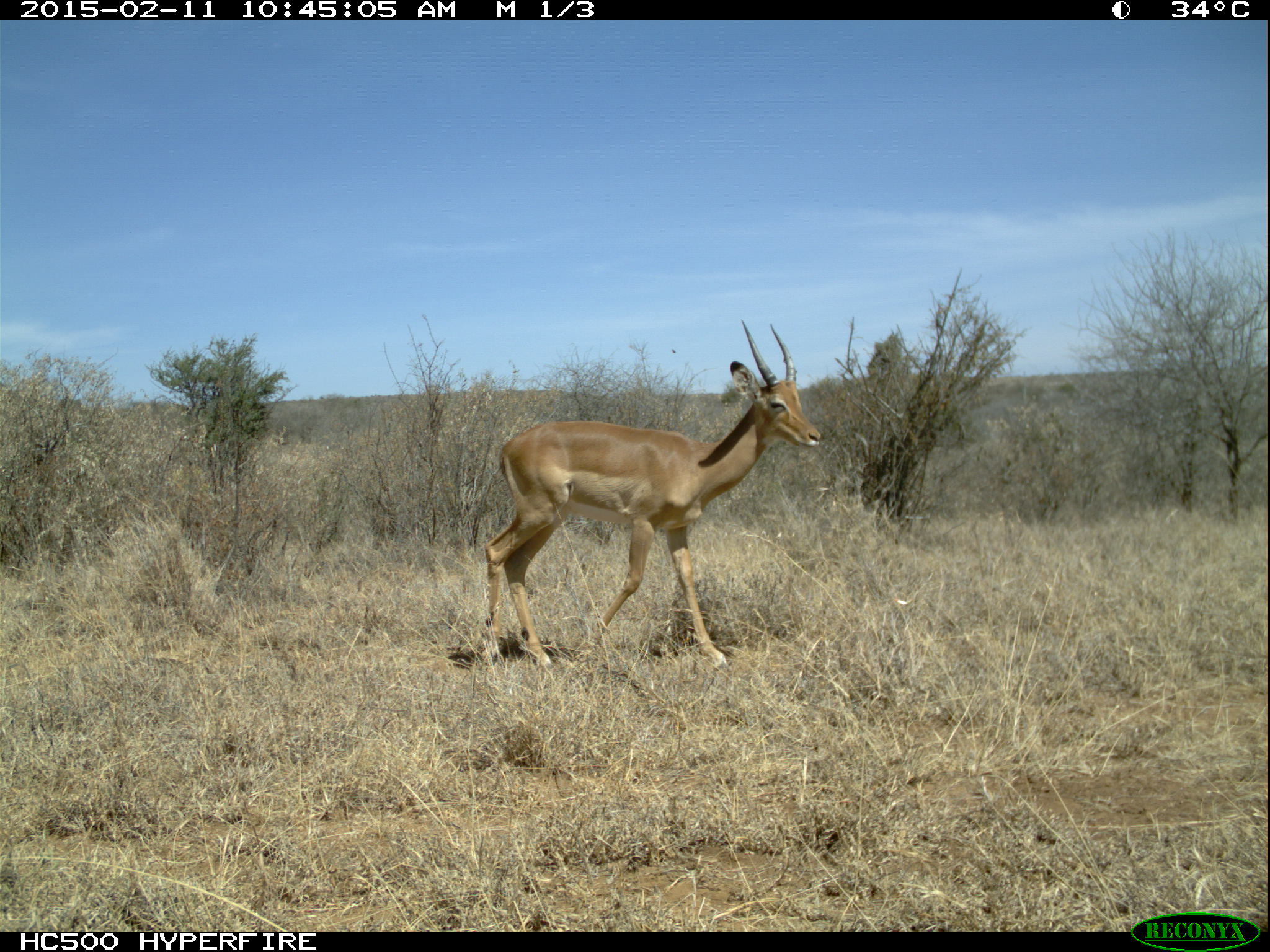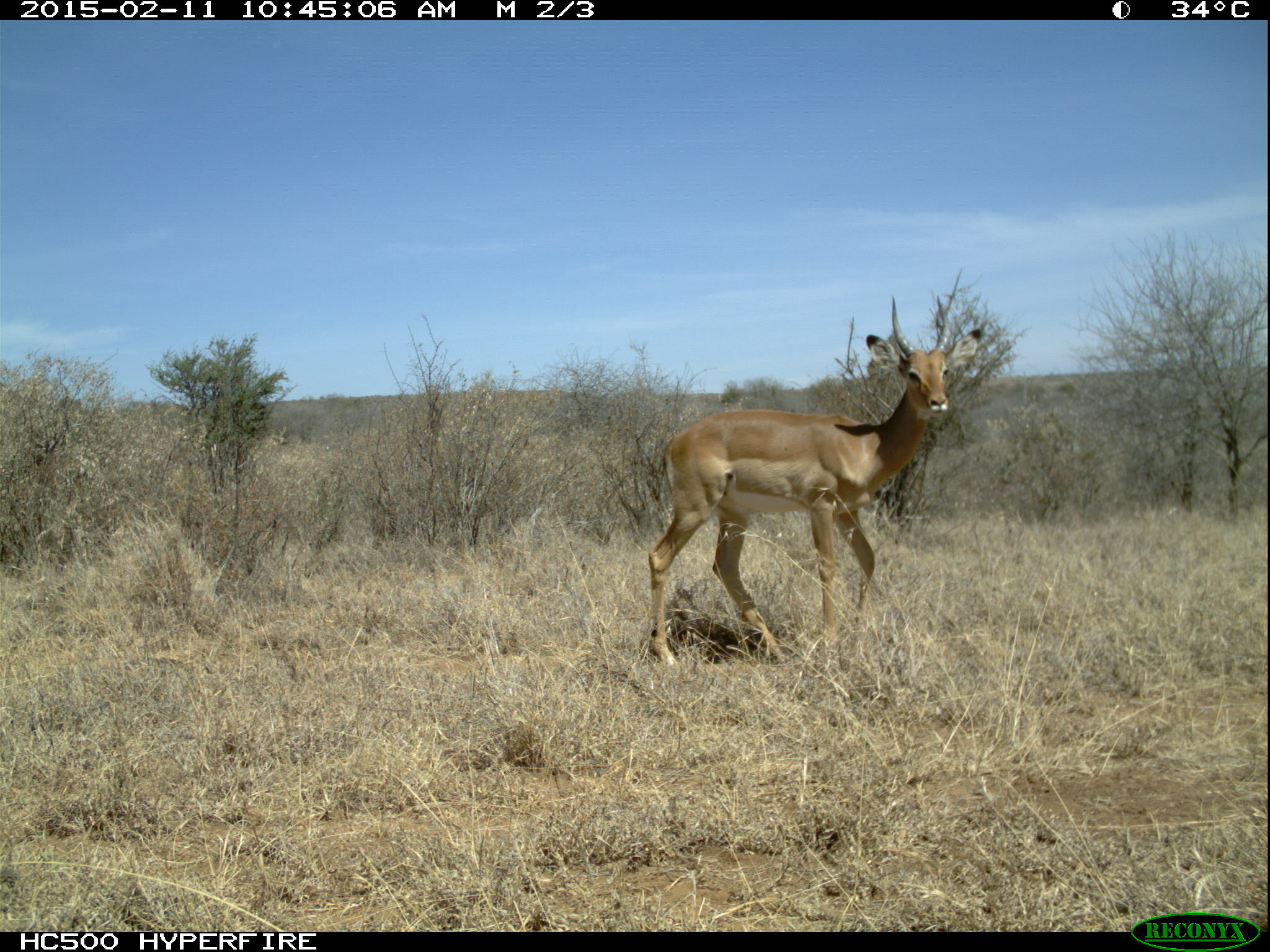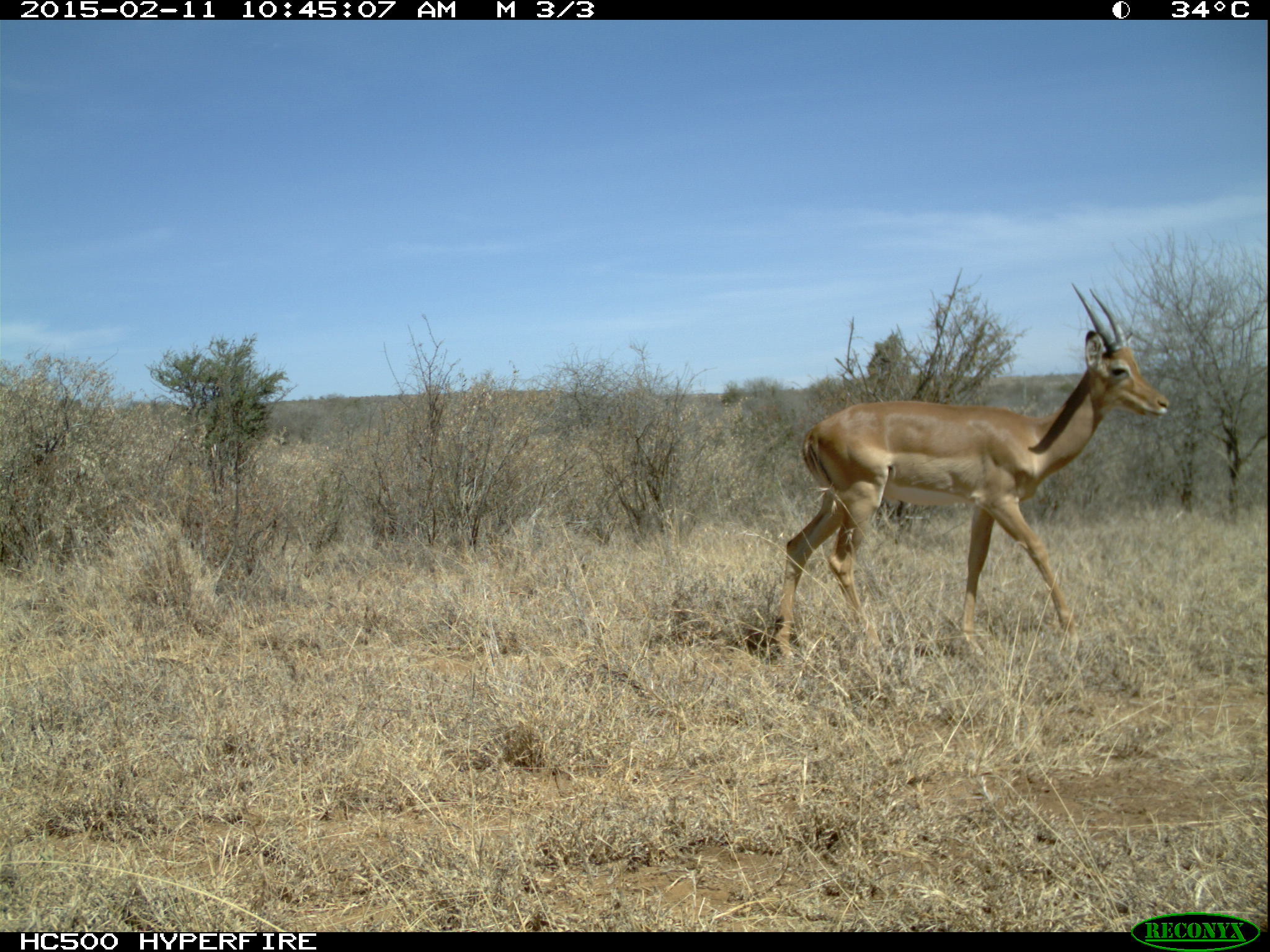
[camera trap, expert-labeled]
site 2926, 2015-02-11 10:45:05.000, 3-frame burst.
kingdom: Animalia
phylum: Chordata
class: Mammalia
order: Artiodactyla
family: Bovidae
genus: Aepyceros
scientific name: Aepyceros melampus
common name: impala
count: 1